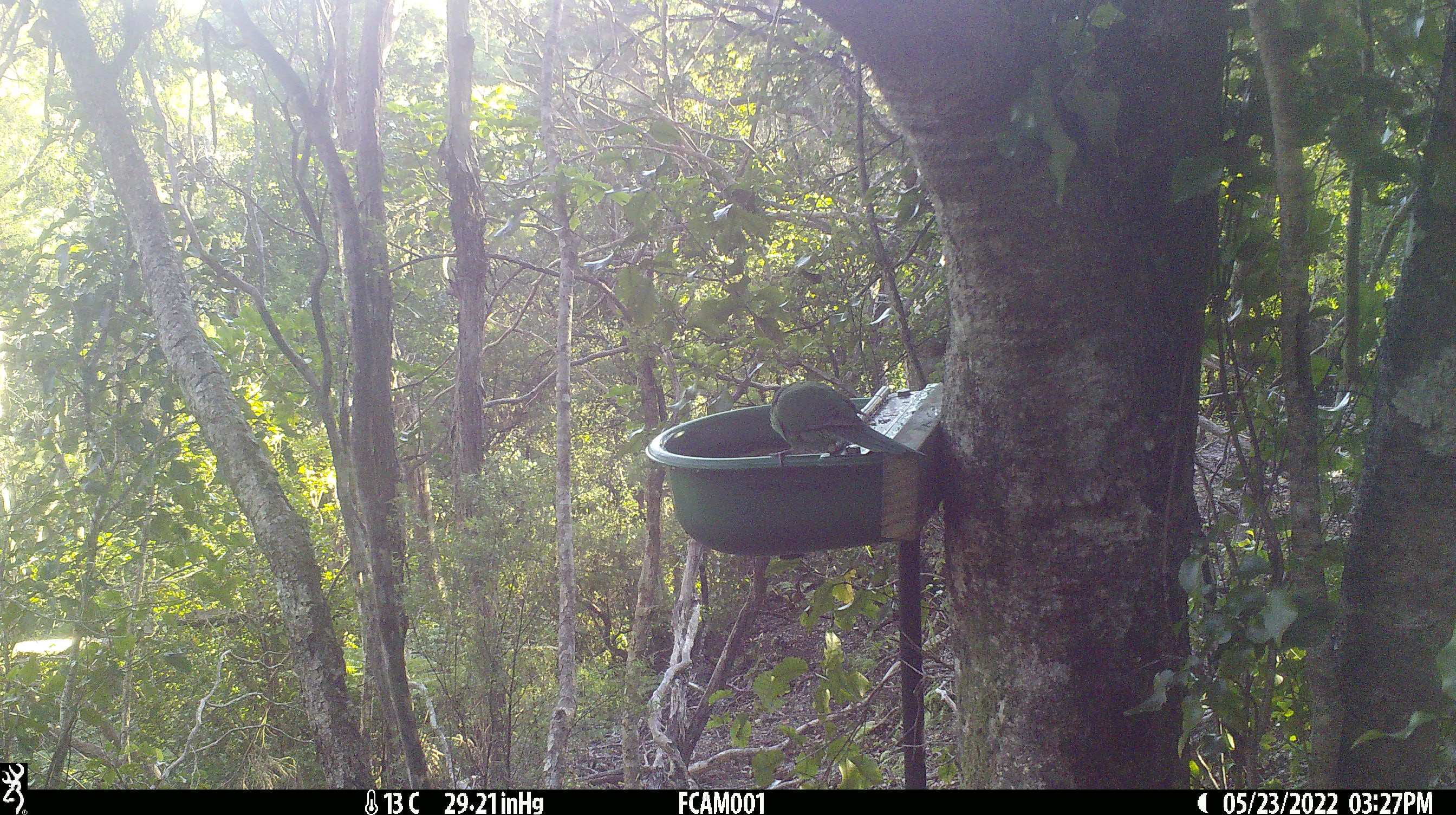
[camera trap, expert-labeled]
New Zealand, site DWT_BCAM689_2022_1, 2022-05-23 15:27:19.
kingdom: Animalia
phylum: Chordata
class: Aves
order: Psittaciformes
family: Psittaculidae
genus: Cyanoramphus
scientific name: Cyanoramphus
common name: parakeet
Parakeet (Cyanoramphus).